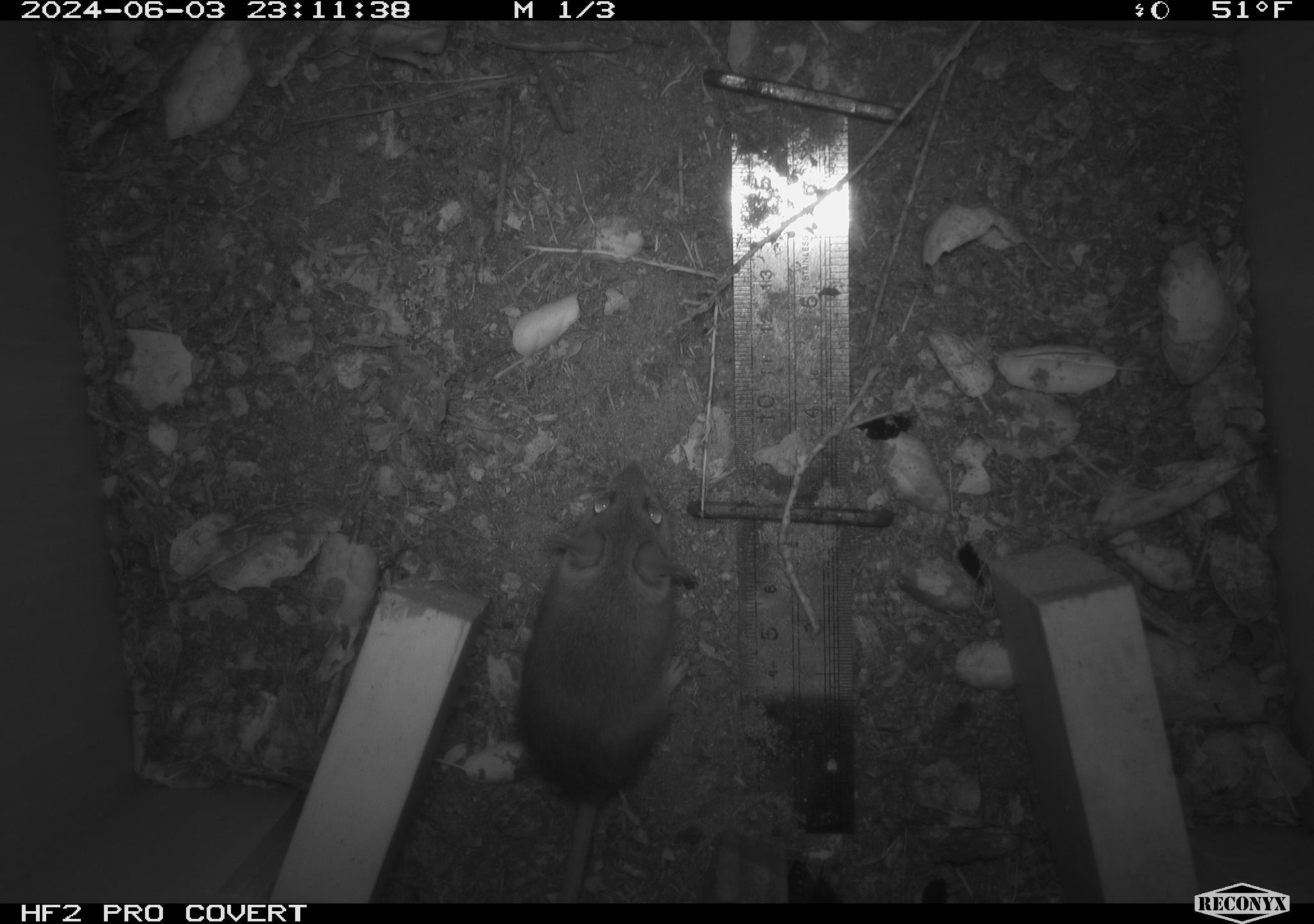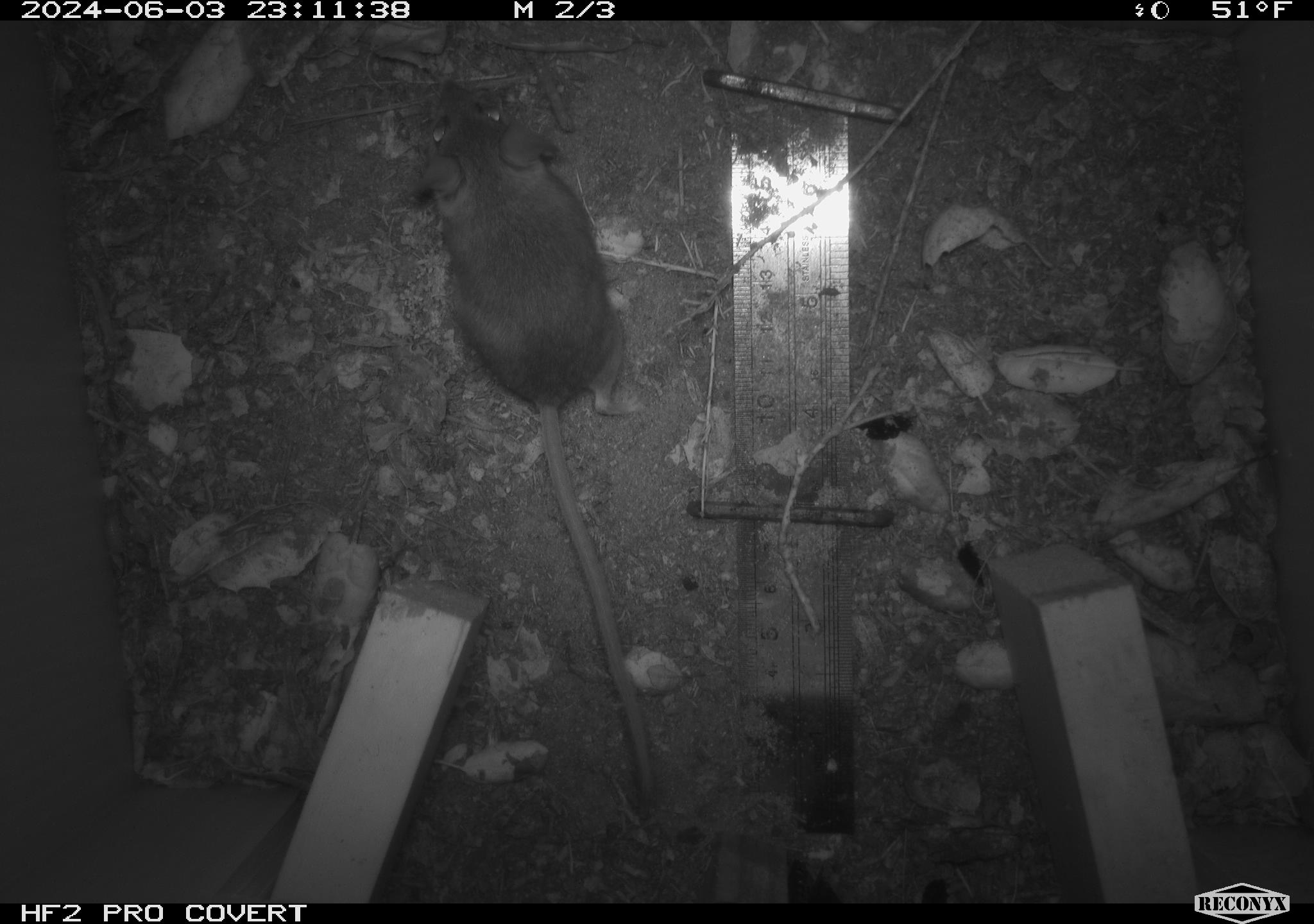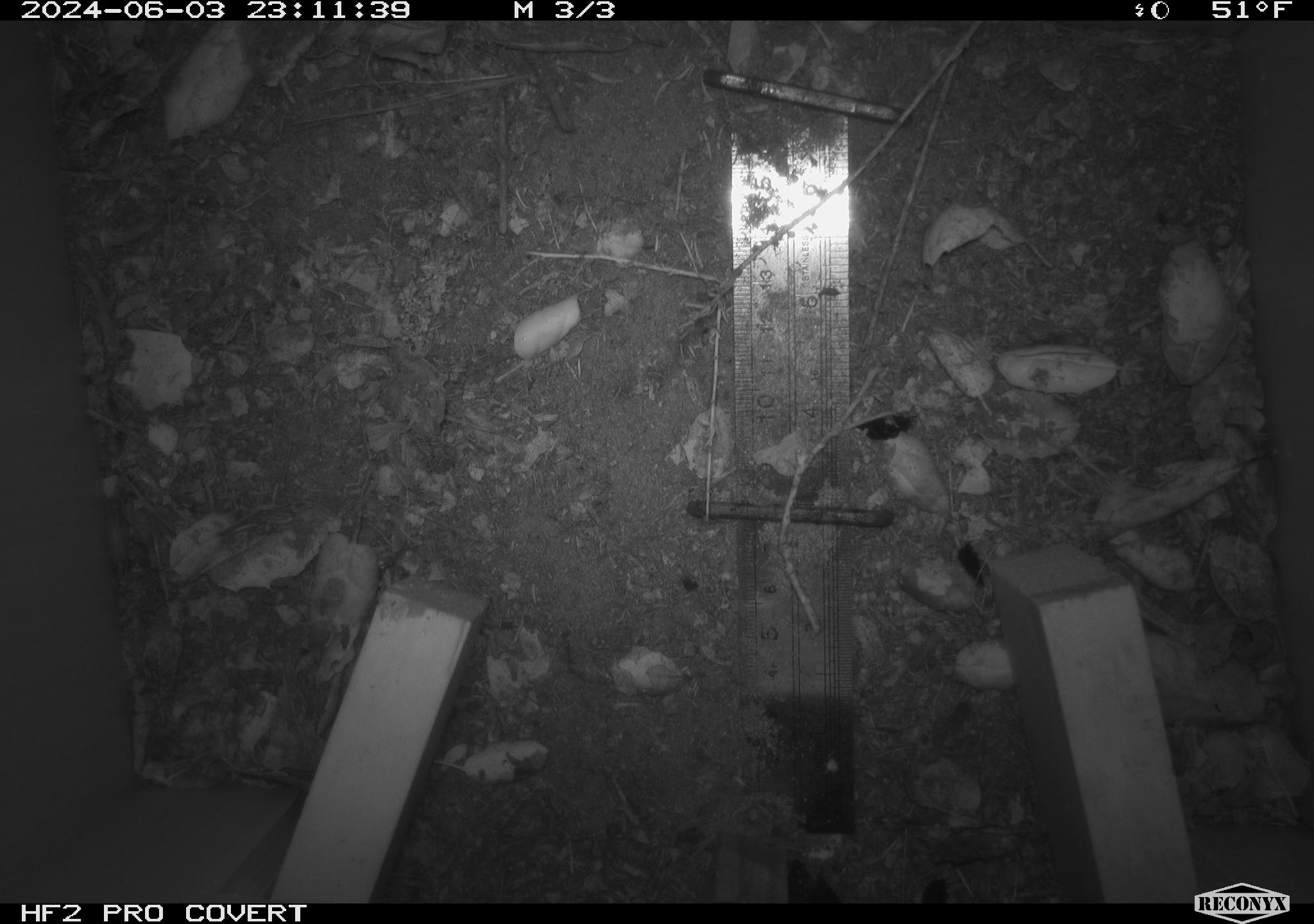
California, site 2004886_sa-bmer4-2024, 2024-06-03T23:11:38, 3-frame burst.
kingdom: Animalia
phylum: Chordata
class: Mammalia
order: Rodentia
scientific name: Rodentia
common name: mouse species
Mouse species (Rodentia).